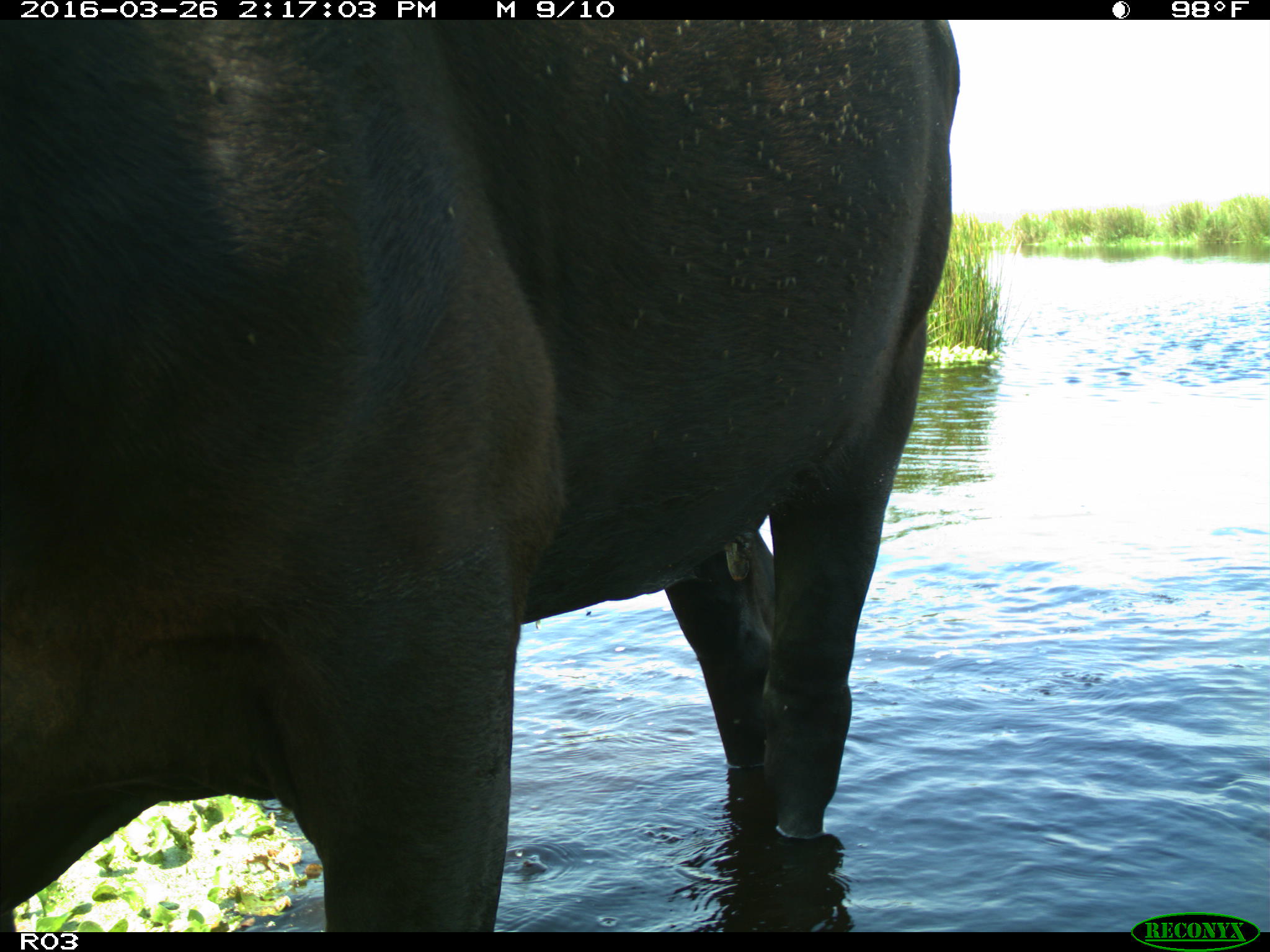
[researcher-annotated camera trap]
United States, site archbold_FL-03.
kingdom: Animalia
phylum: Chordata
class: Mammalia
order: Artiodactyla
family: Bovidae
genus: Bos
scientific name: Bos taurus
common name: domestic cow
Bos taurus (domestic cow).